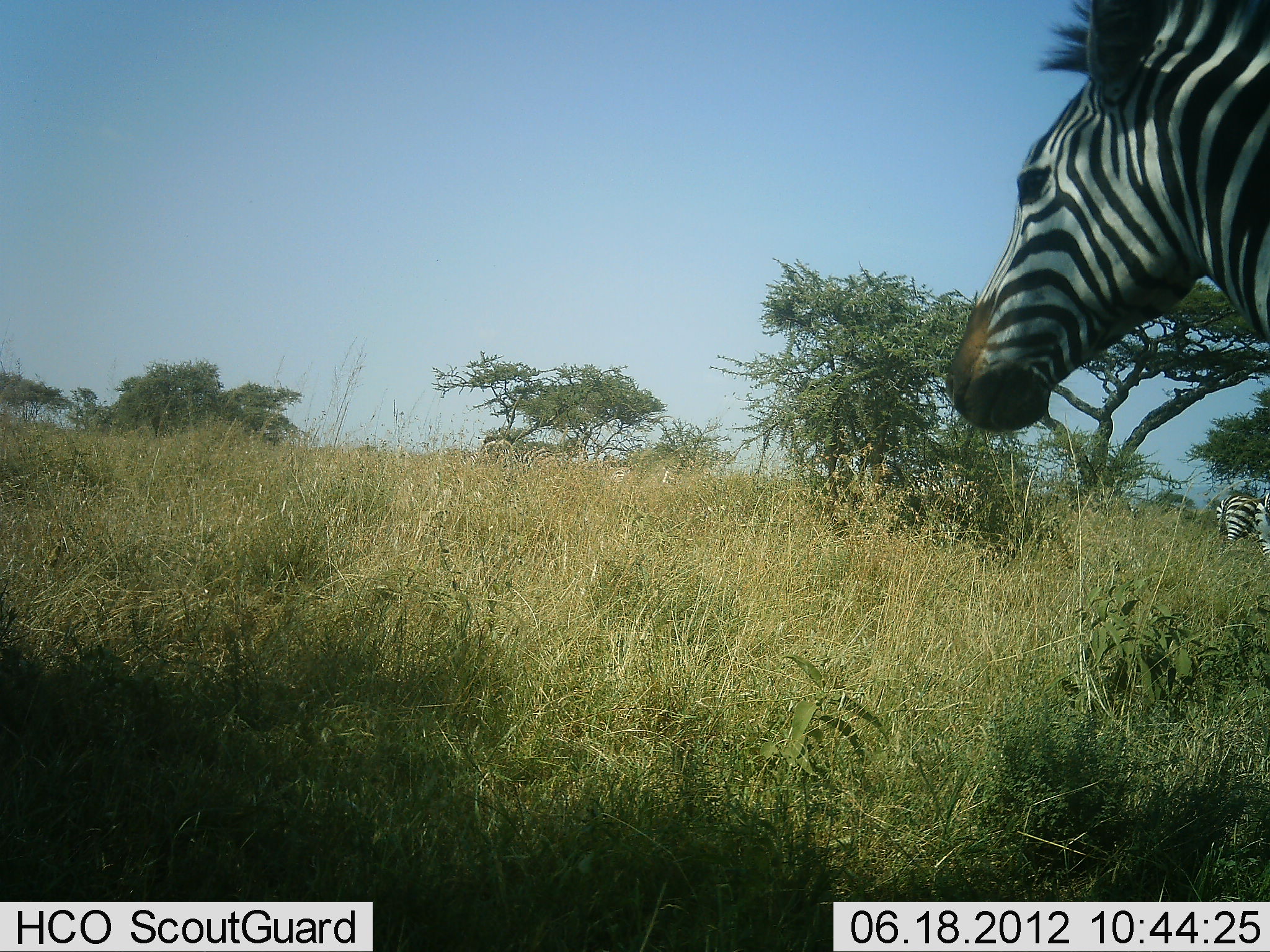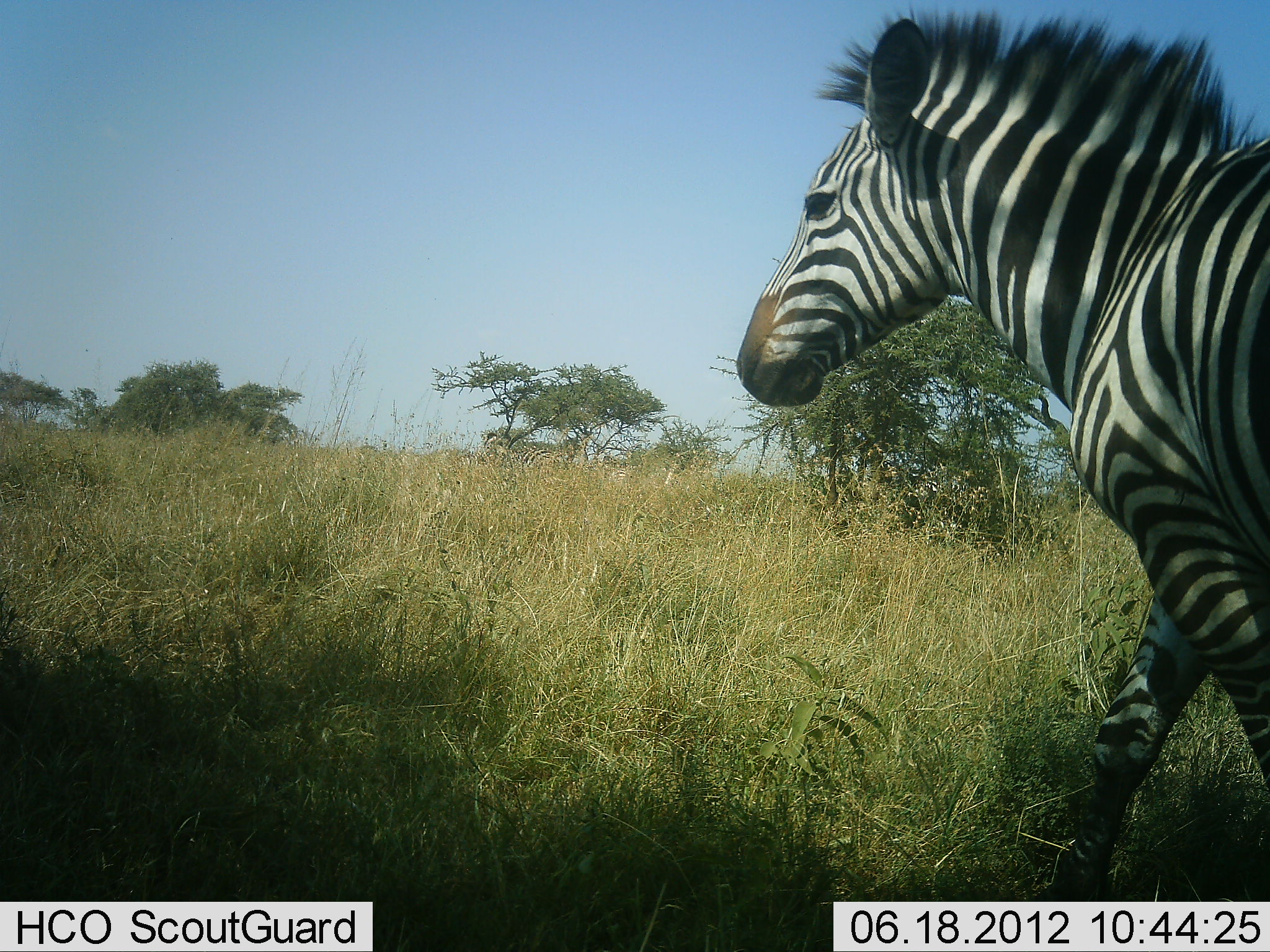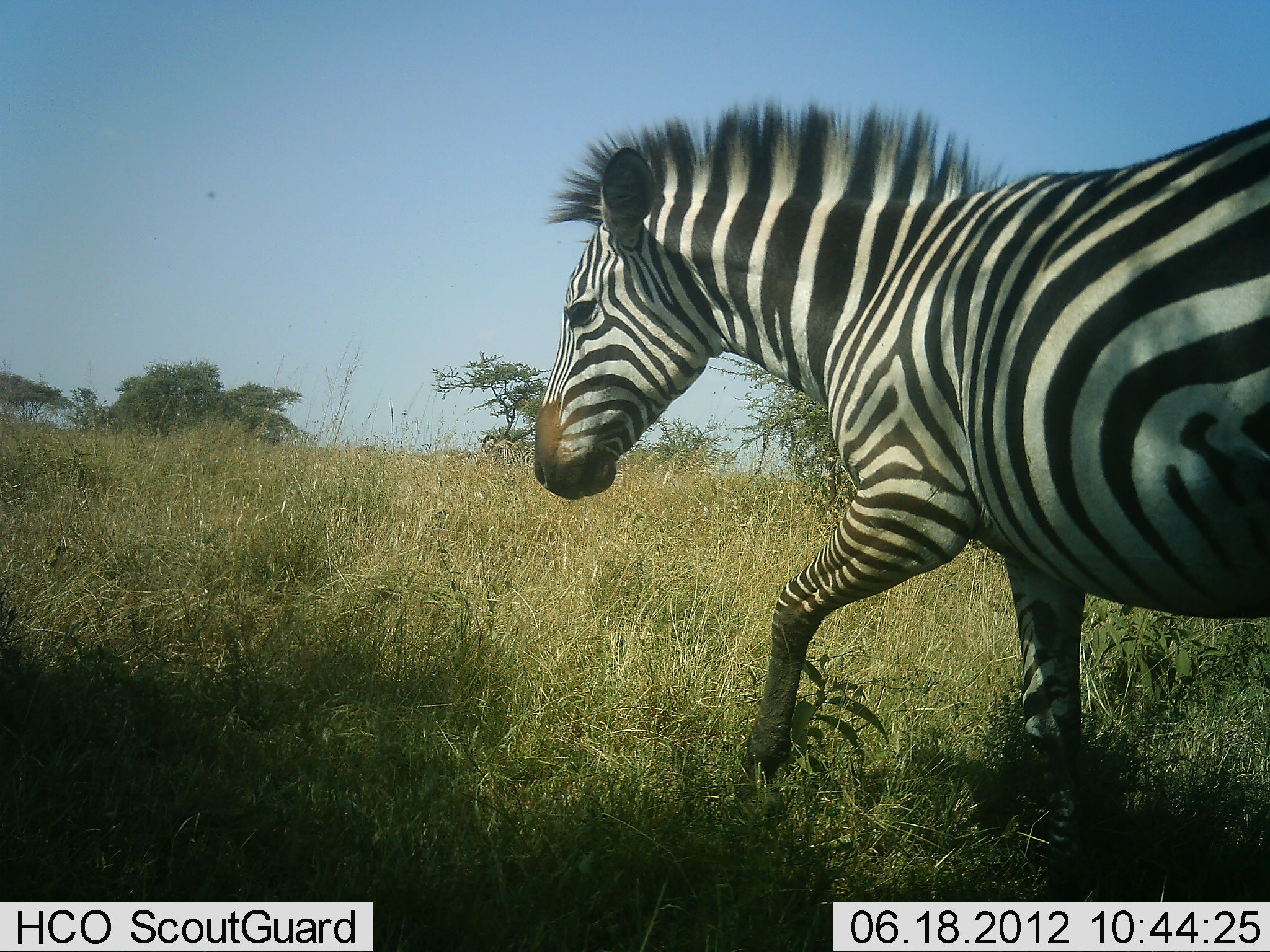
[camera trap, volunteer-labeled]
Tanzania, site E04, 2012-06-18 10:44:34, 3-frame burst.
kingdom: Animalia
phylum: Chordata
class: Mammalia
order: Perissodactyla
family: Equidae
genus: Equus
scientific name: Equus quagga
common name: plains zebra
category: zebra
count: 1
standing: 20%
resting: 0%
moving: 90%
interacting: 0%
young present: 0%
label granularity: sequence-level